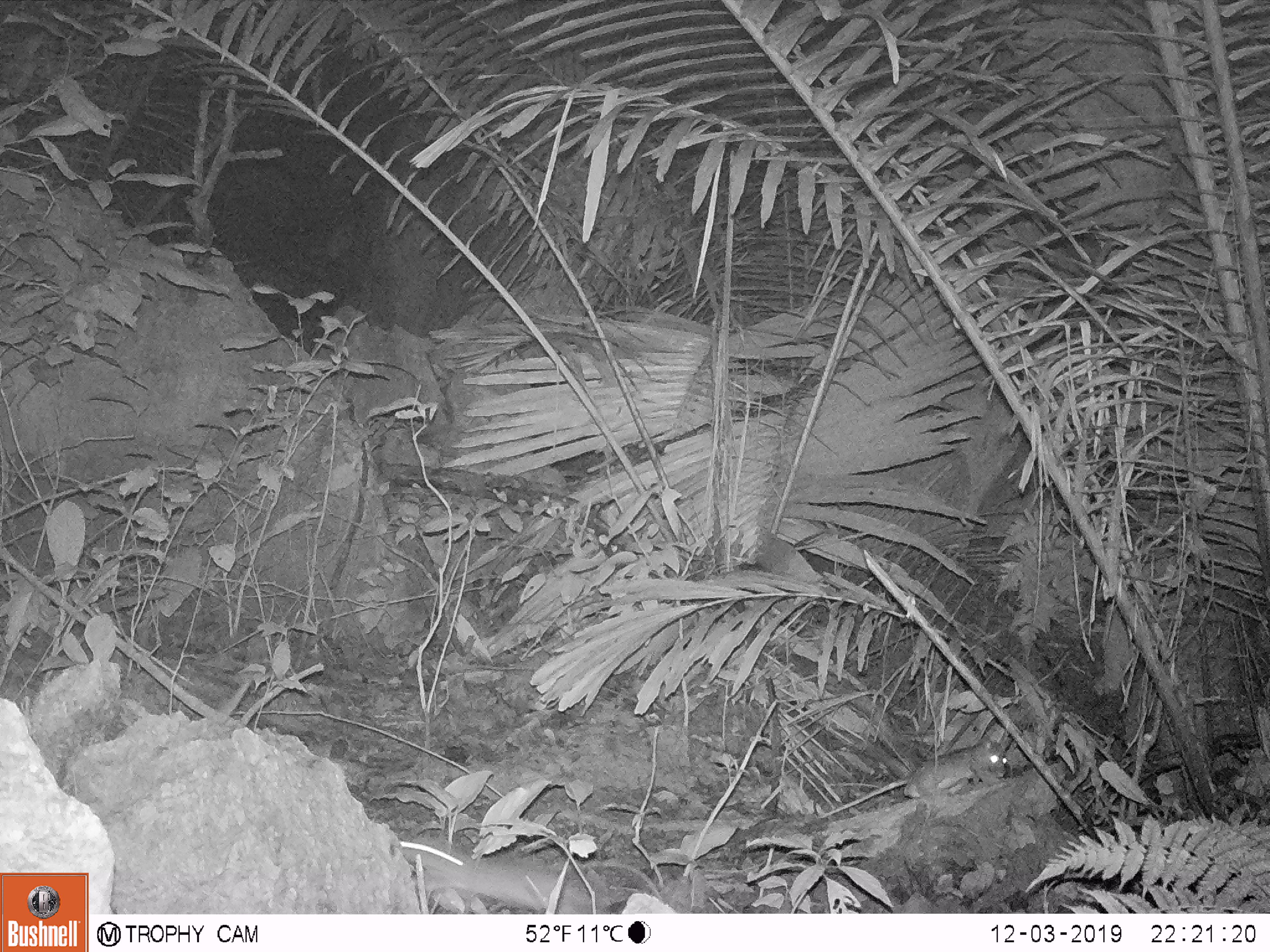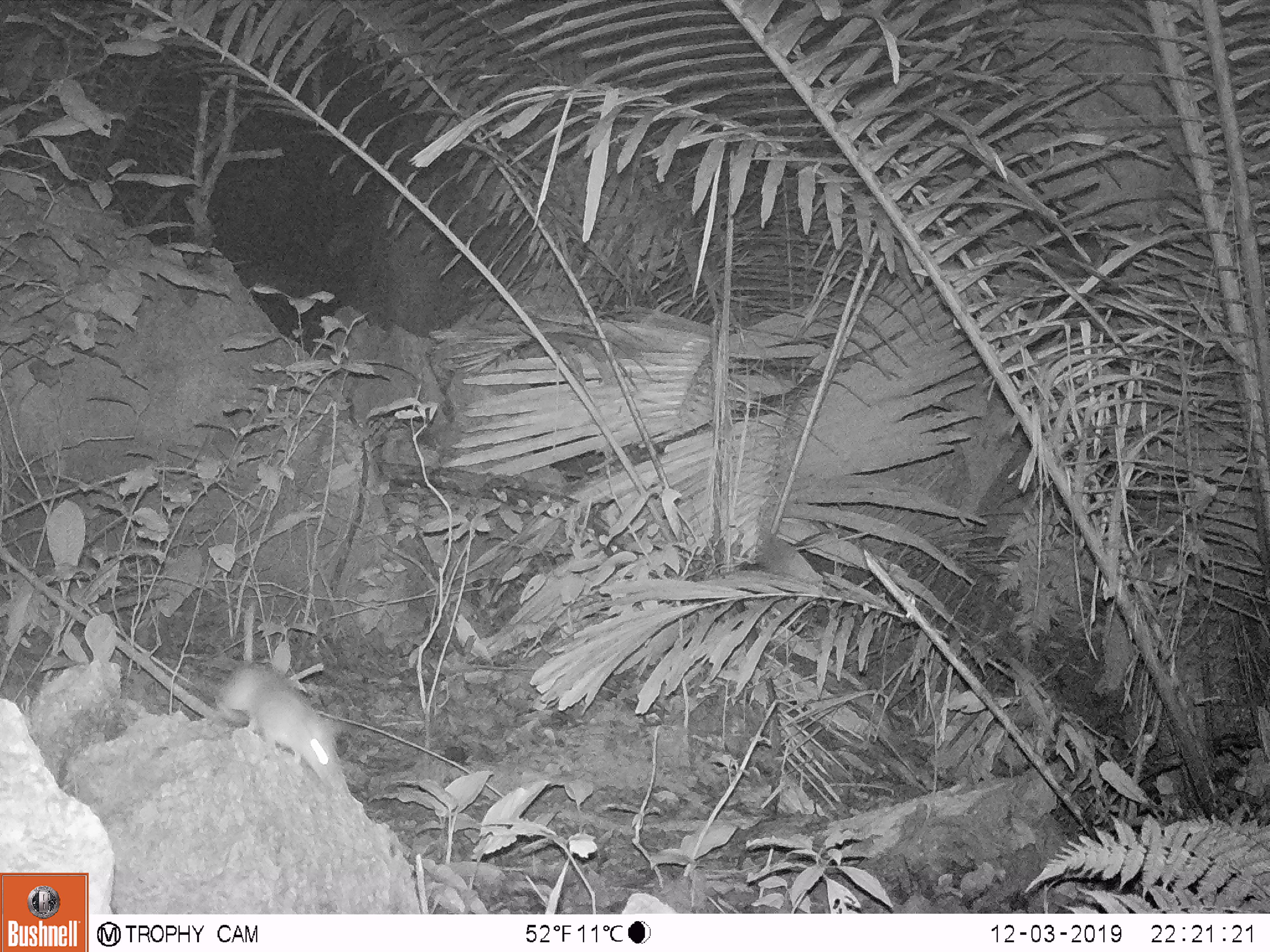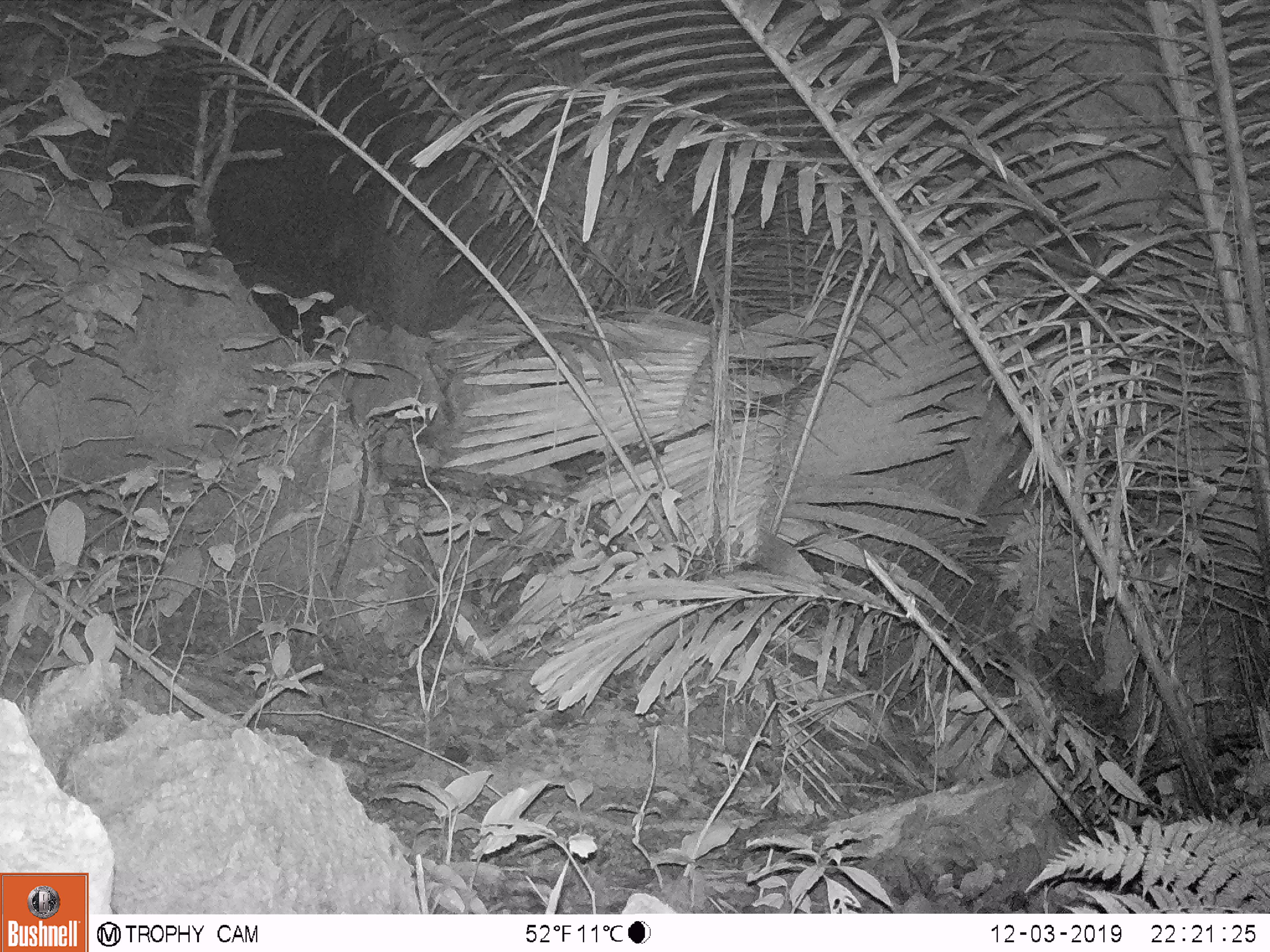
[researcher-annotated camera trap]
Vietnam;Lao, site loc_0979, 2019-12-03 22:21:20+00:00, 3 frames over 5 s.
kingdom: Animalia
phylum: Chordata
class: Mammalia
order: Rodentia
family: Muridae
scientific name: Muridae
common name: old-world mice and rats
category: unidentified murid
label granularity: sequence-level